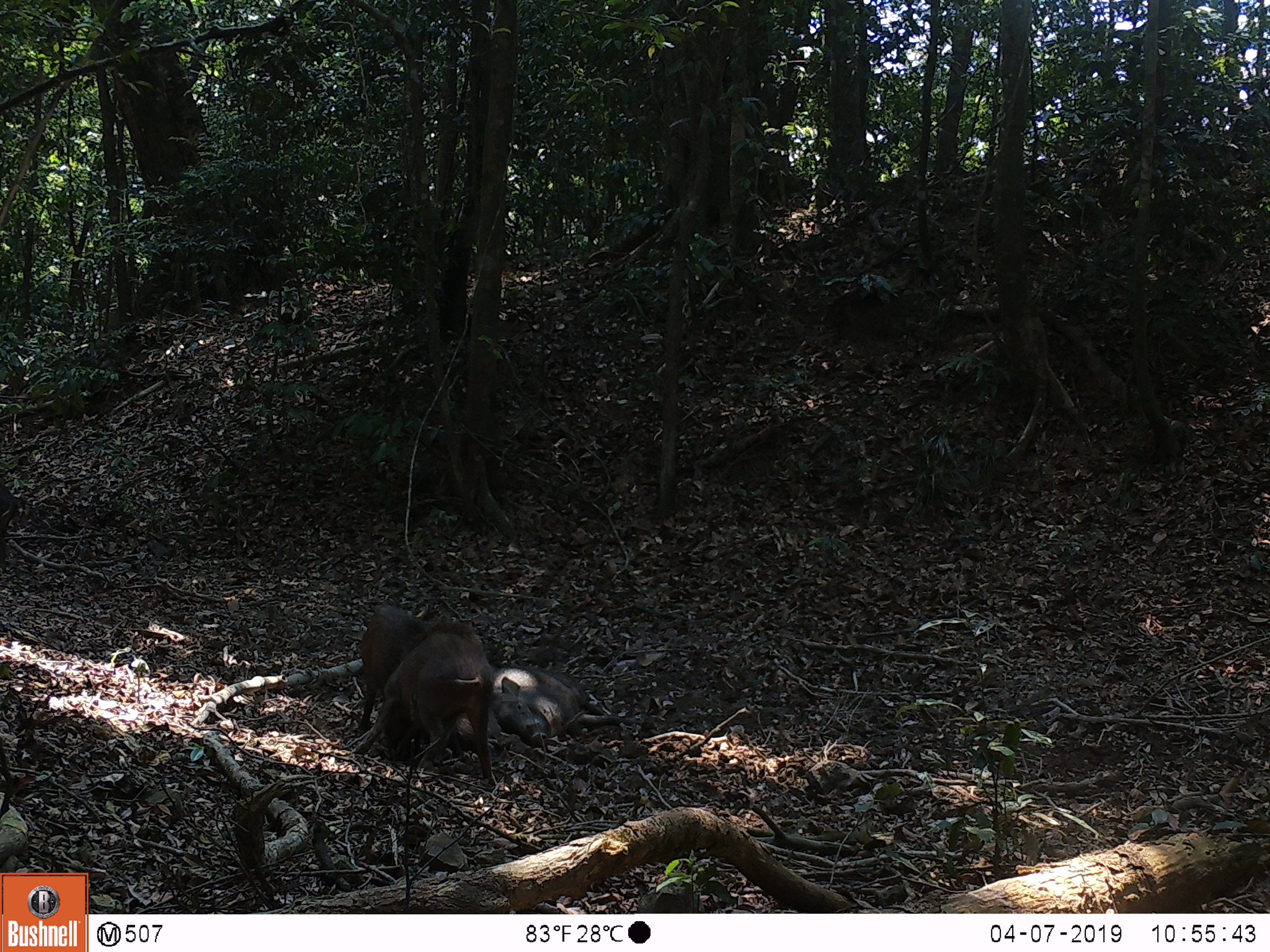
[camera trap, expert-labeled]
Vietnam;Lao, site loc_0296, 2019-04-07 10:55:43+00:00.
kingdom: Animalia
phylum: Chordata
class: Mammalia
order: Artiodactyla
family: Suidae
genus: Sus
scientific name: Sus scrofa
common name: eurasian wild pig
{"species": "eurasian wild pig (Sus scrofa)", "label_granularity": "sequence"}